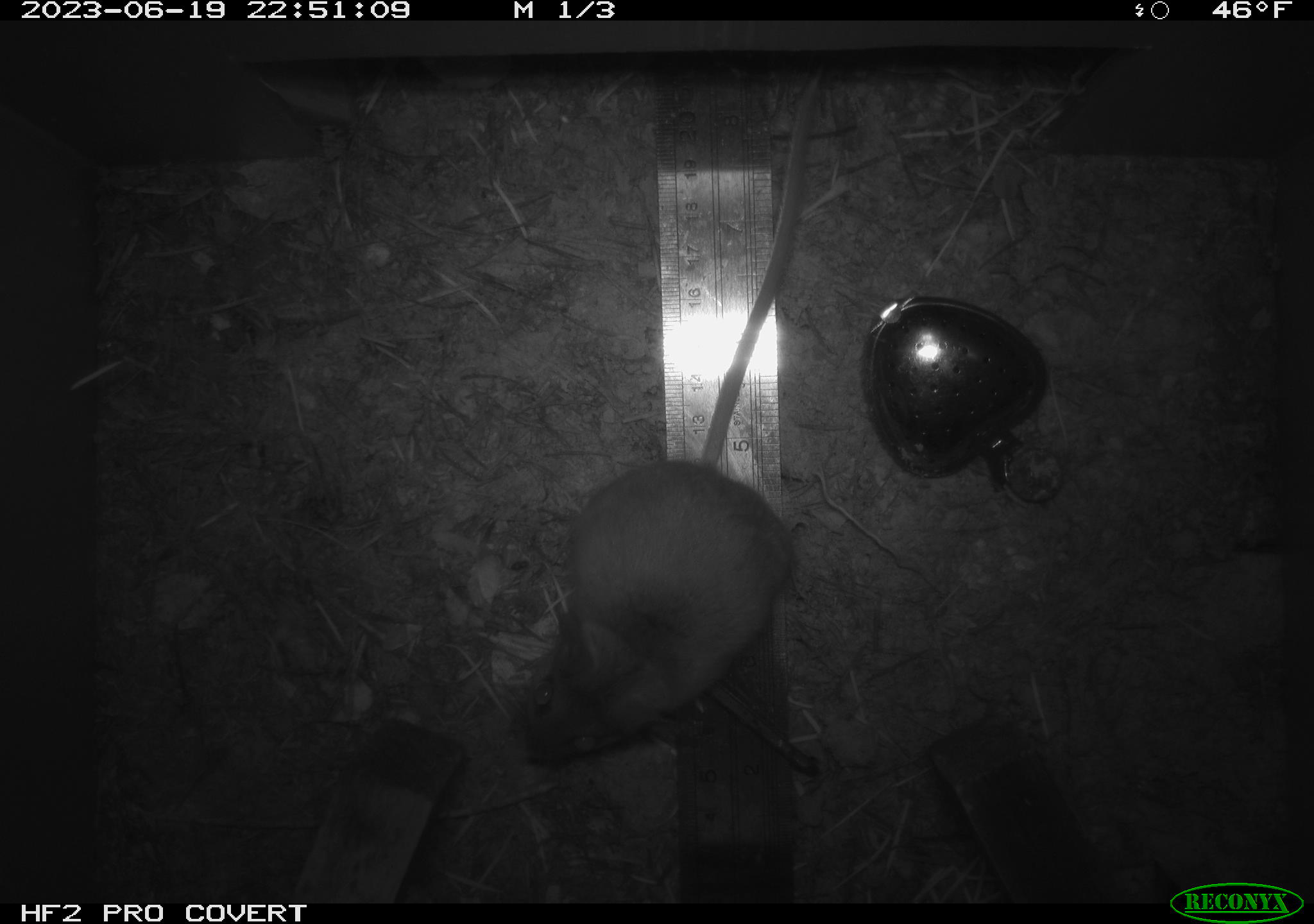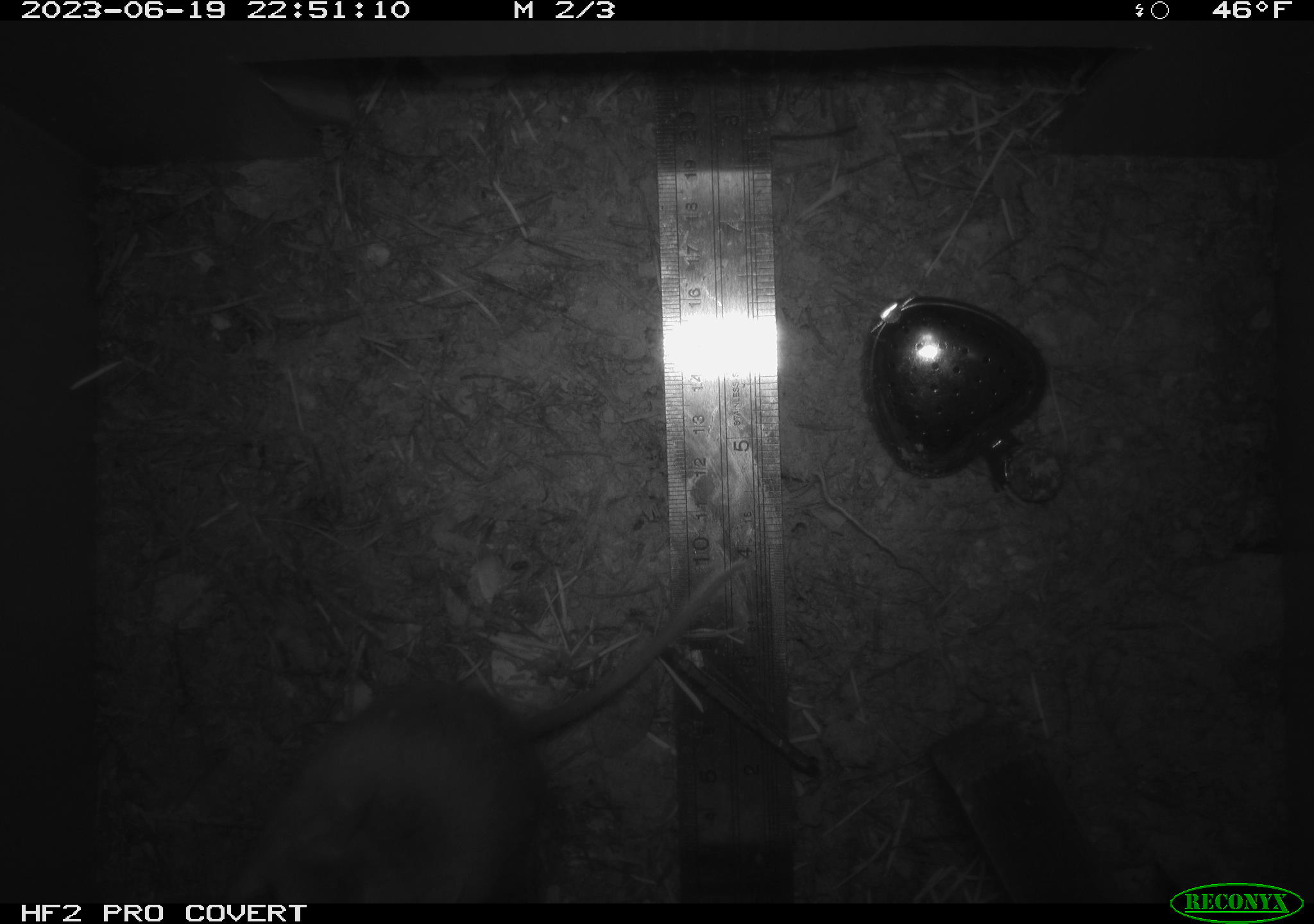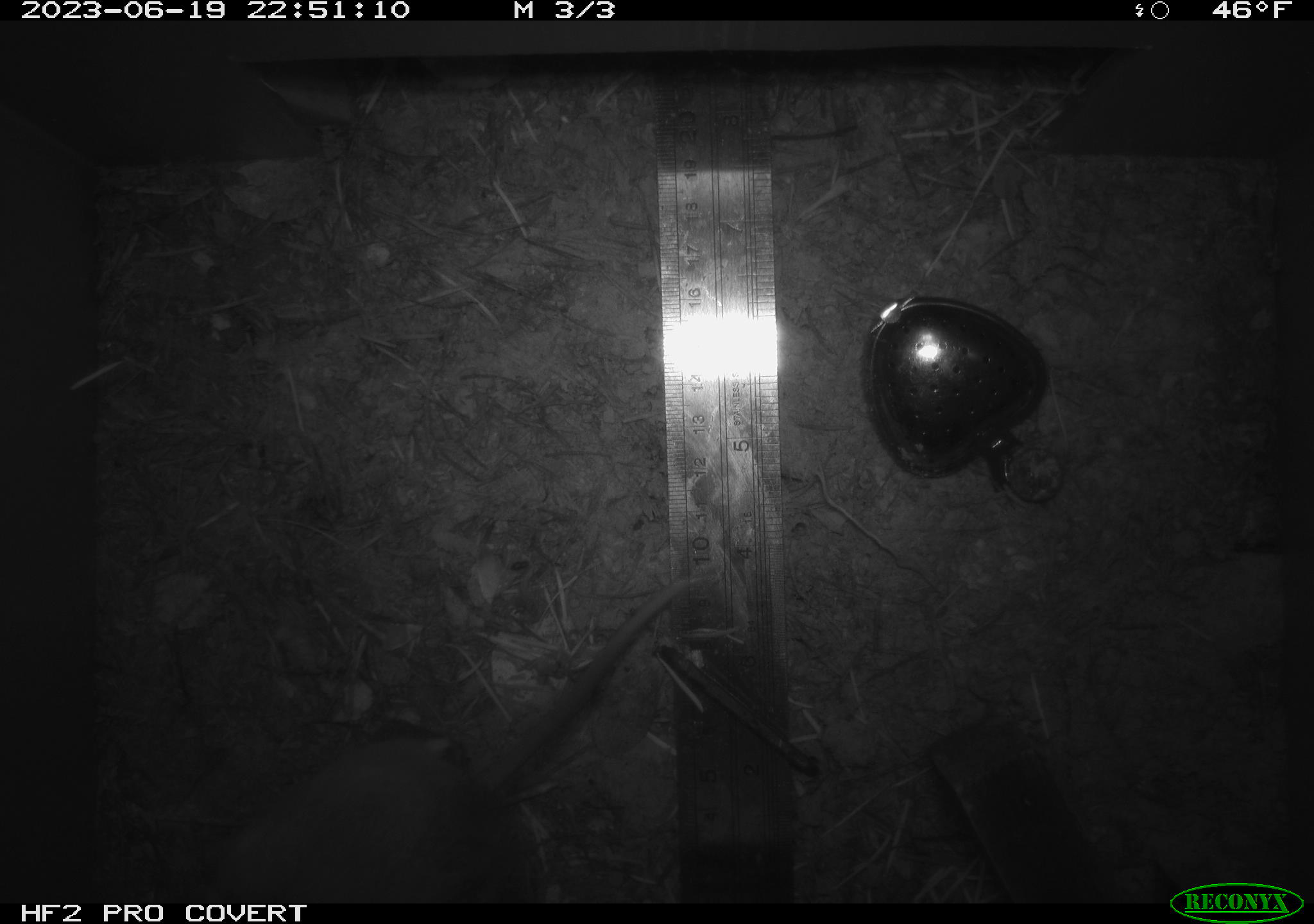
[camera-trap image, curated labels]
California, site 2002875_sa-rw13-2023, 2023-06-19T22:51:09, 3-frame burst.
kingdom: Animalia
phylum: Chordata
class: Mammalia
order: Rodentia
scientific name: Rodentia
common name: mouse species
Mouse species (Rodentia).